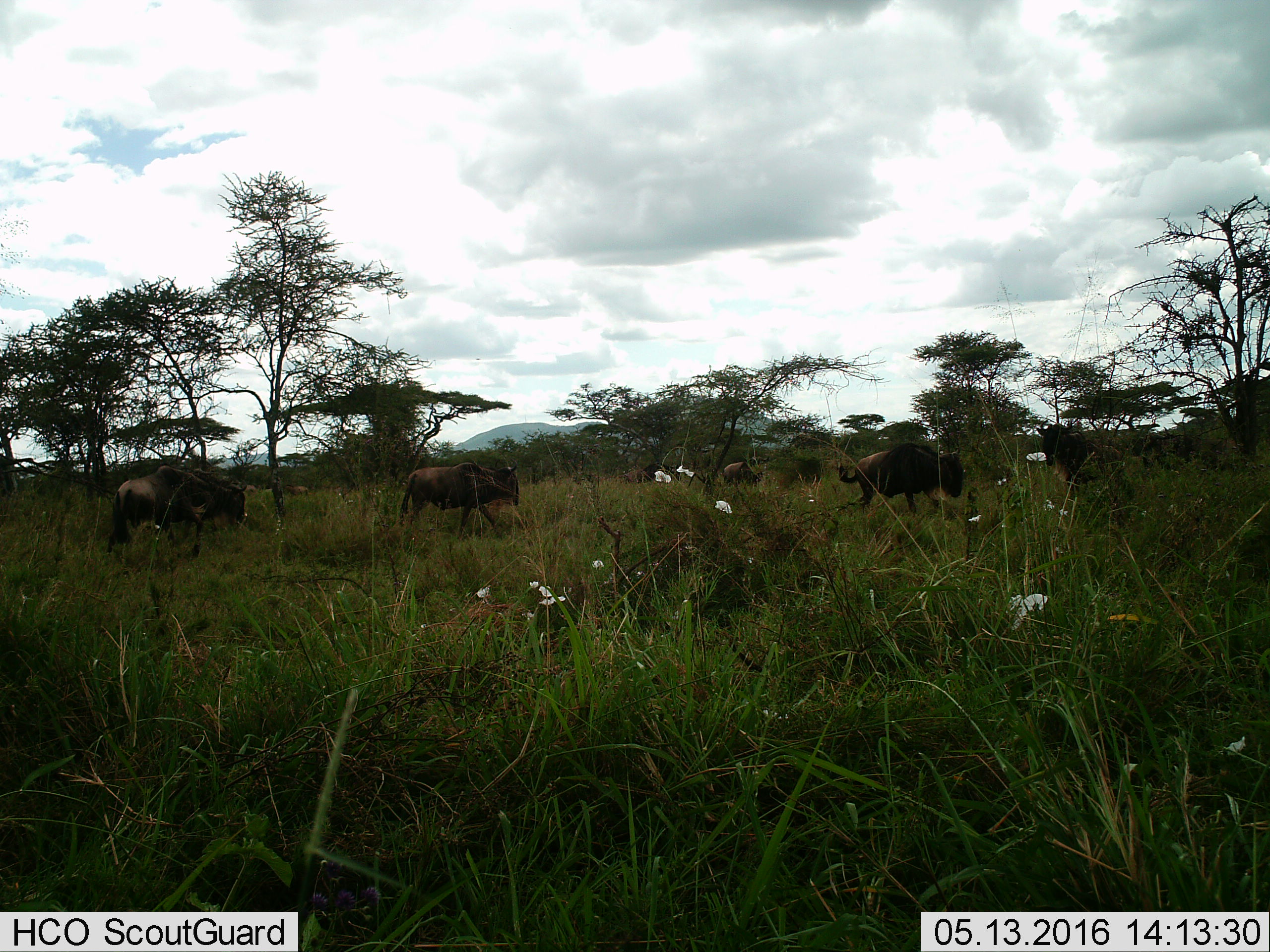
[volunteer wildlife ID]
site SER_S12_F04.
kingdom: Animalia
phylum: Chordata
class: Mammalia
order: Artiodactyla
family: Bovidae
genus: Connochaetes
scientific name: Connochaetes taurinus taurinus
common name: blue wildebeest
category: wildebeestblue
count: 9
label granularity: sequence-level